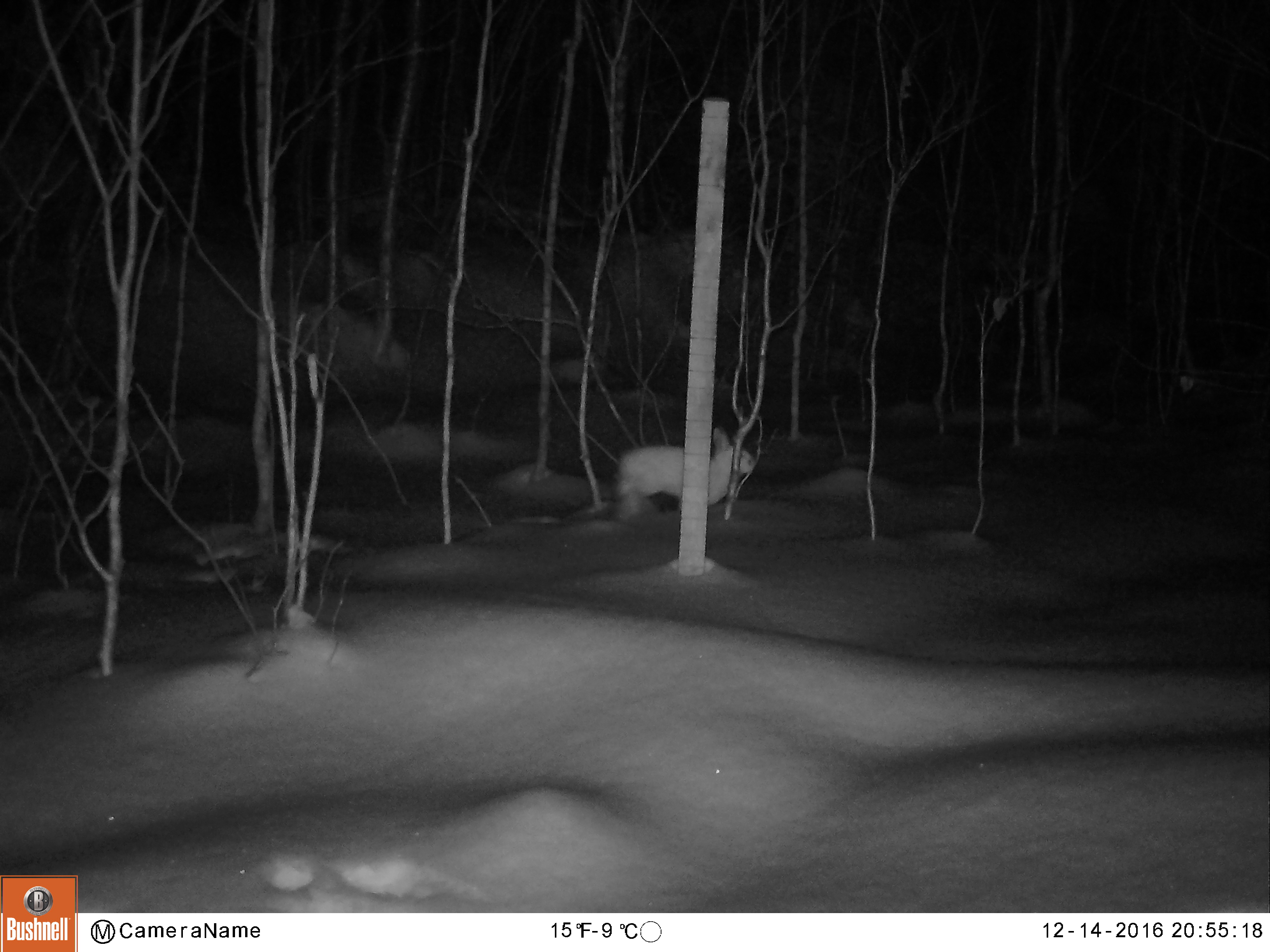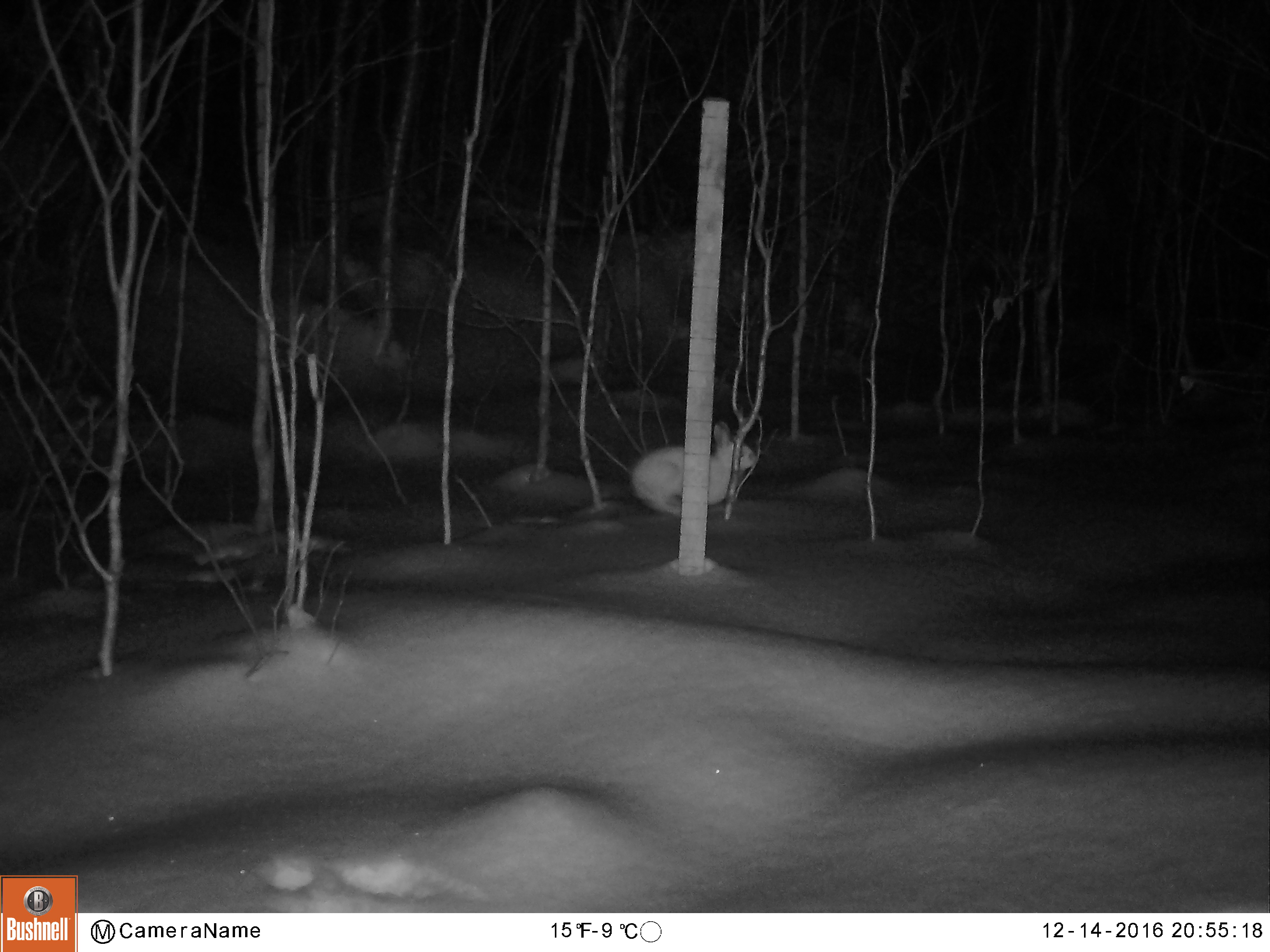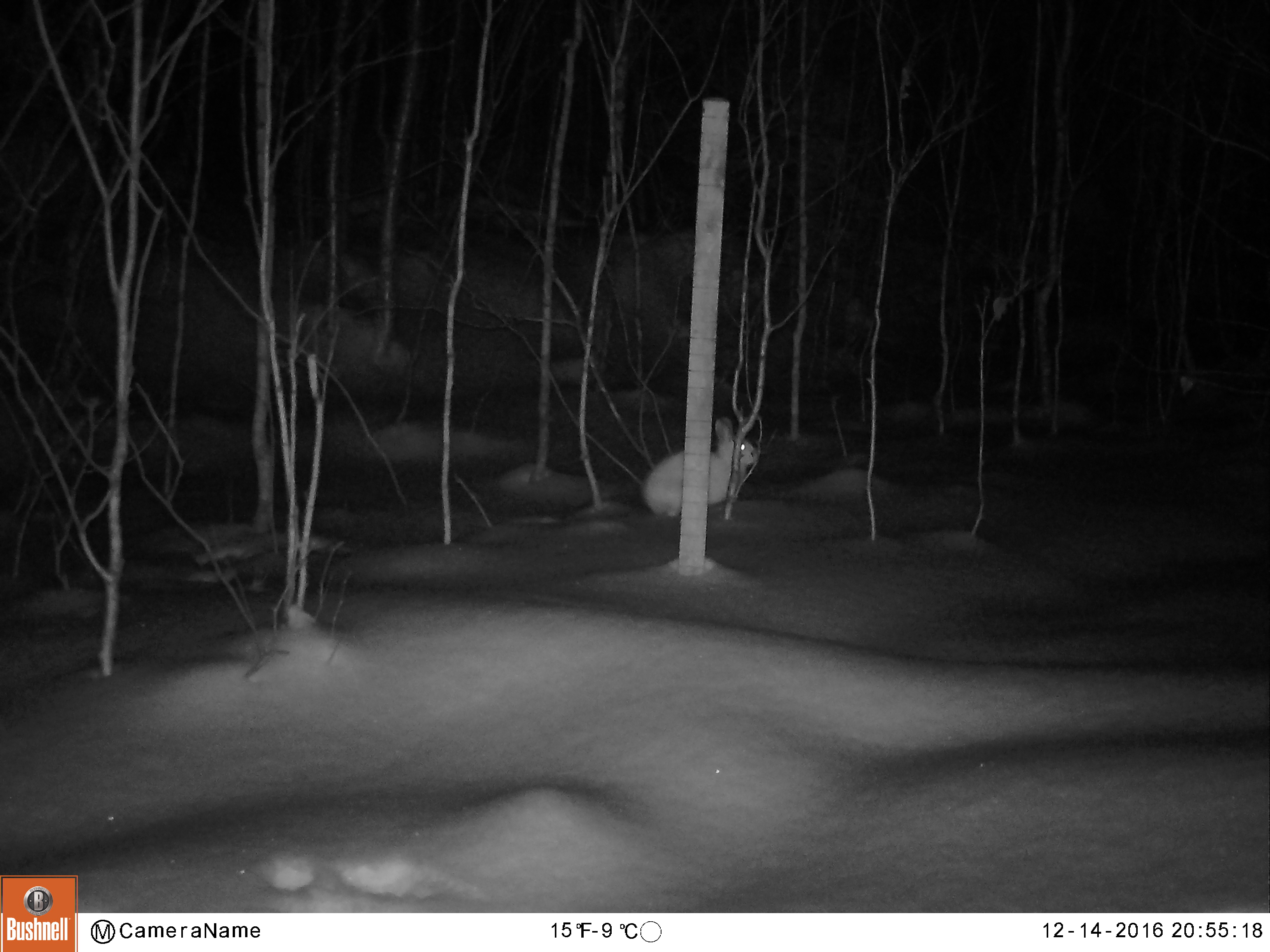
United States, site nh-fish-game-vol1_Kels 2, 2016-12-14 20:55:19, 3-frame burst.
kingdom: Animalia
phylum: Chordata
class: Mammalia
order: Lagomorpha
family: Leporidae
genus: Lepus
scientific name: Lepus americanus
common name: snowshoe hare